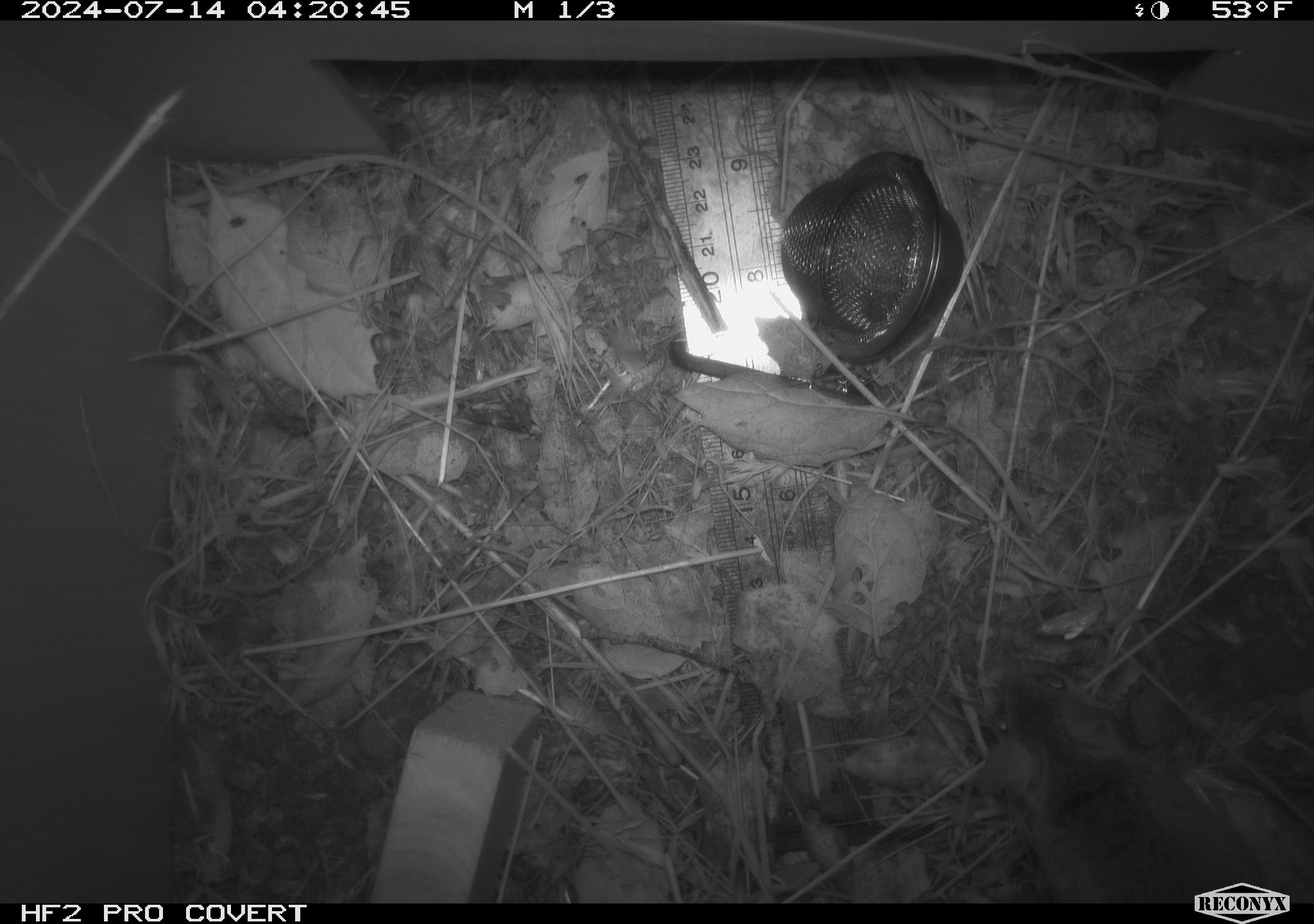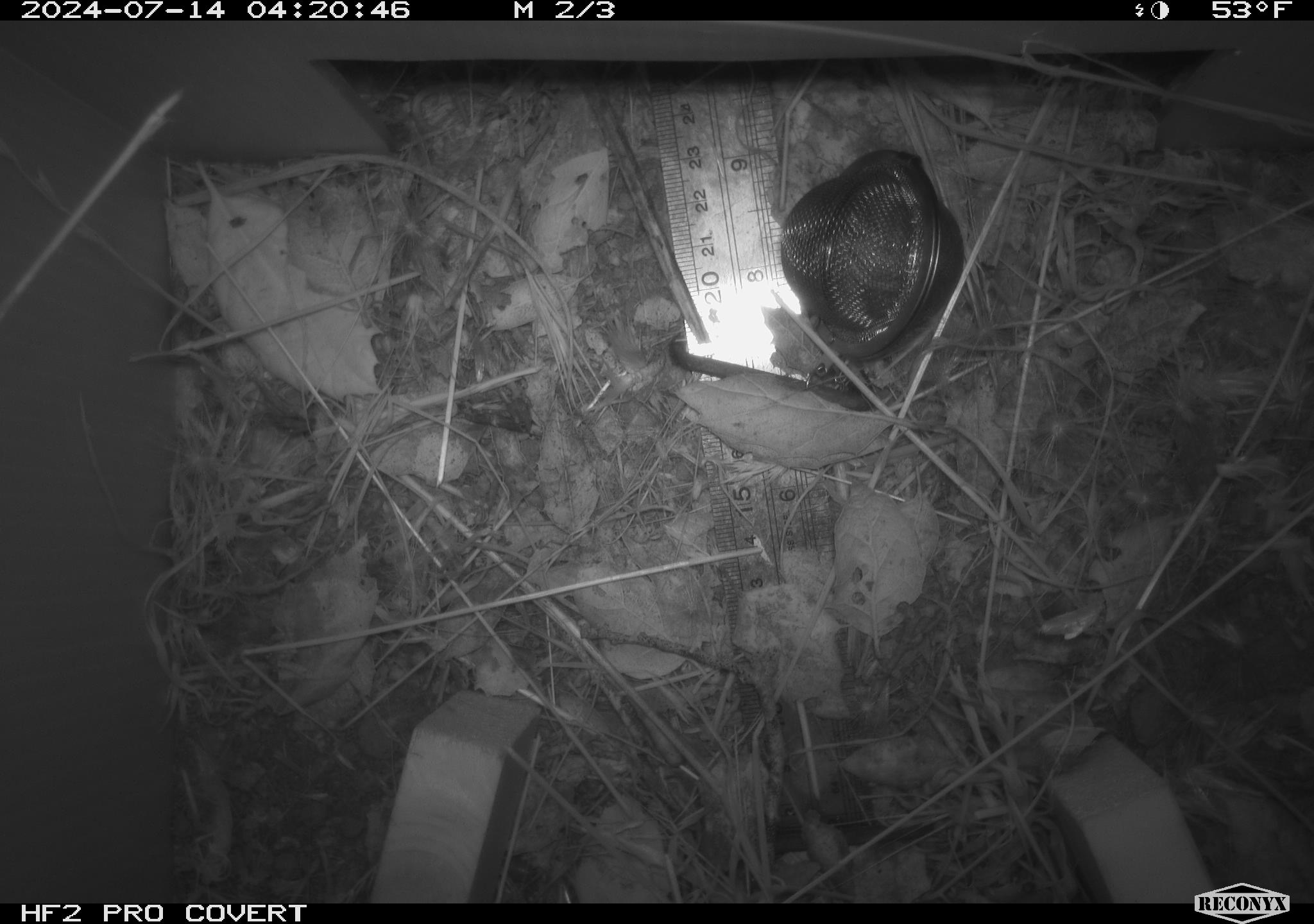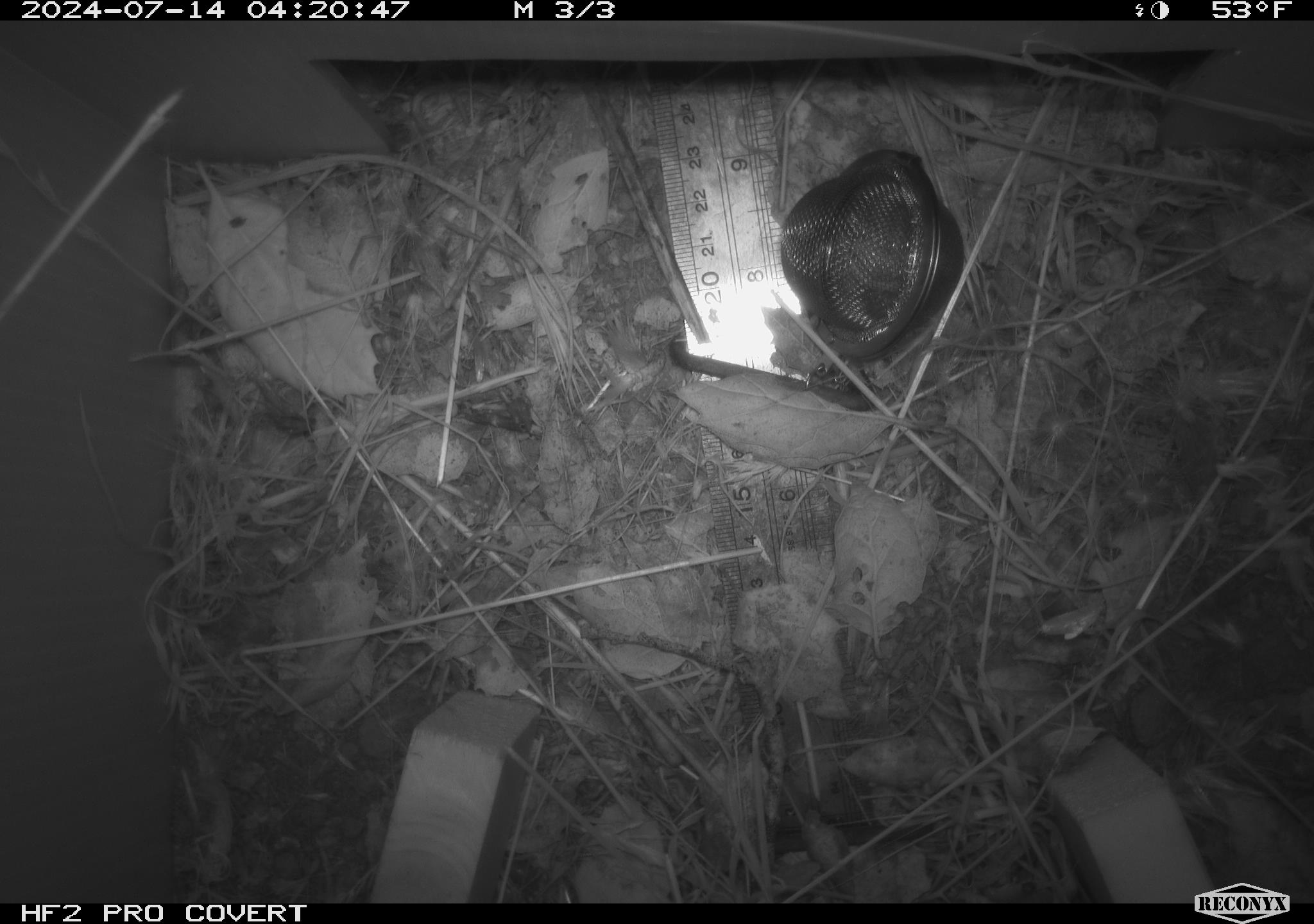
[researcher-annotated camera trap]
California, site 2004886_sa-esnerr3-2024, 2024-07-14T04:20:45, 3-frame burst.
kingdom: Animalia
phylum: Chordata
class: Mammalia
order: Rodentia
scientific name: Rodentia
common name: rodent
Rodent (Rodentia).